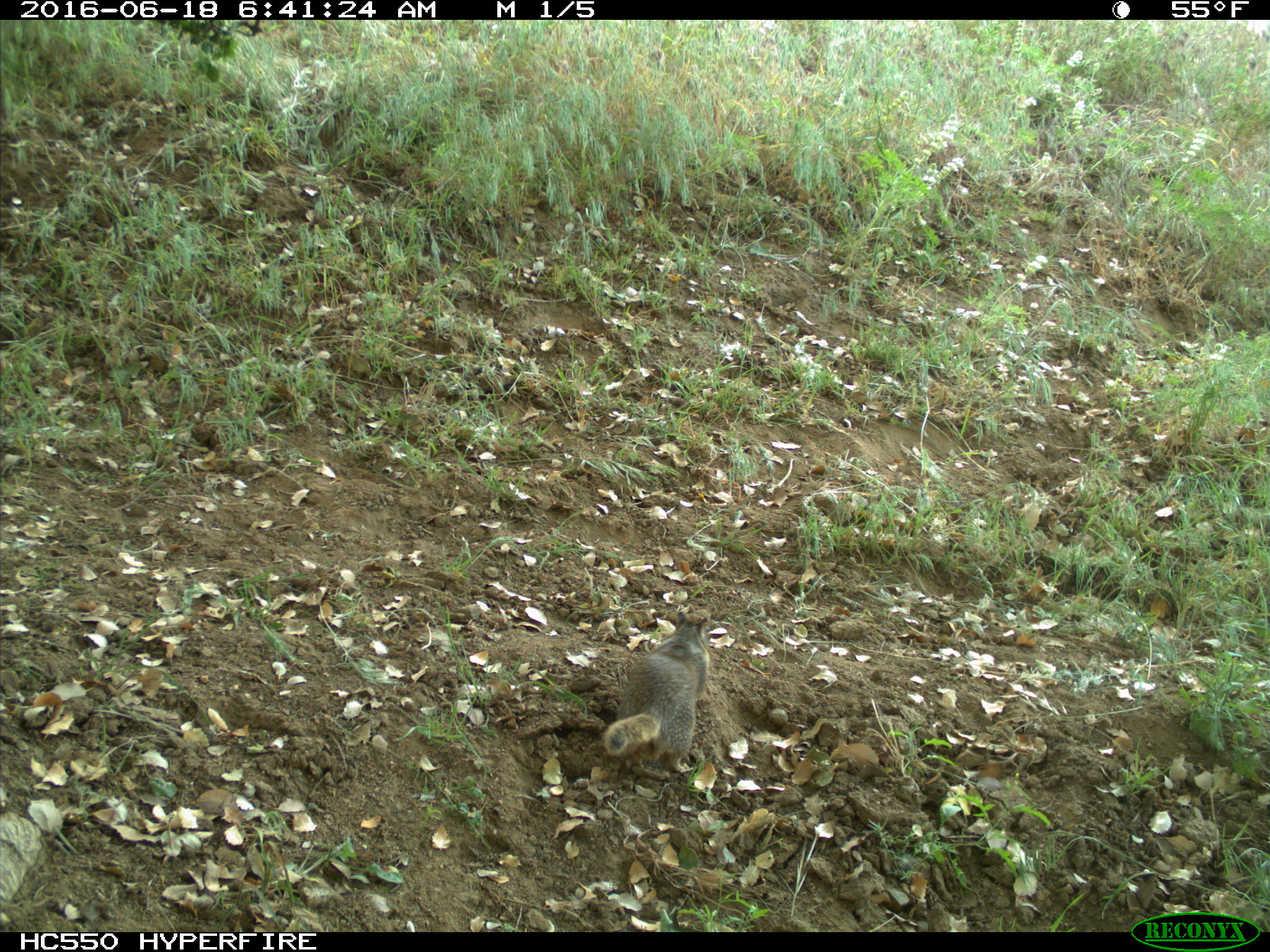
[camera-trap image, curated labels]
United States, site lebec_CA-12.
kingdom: Animalia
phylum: Chordata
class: Mammalia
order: Rodentia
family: Sciuridae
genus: Otospermophilus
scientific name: Otospermophilus beecheyi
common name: california ground squirrel